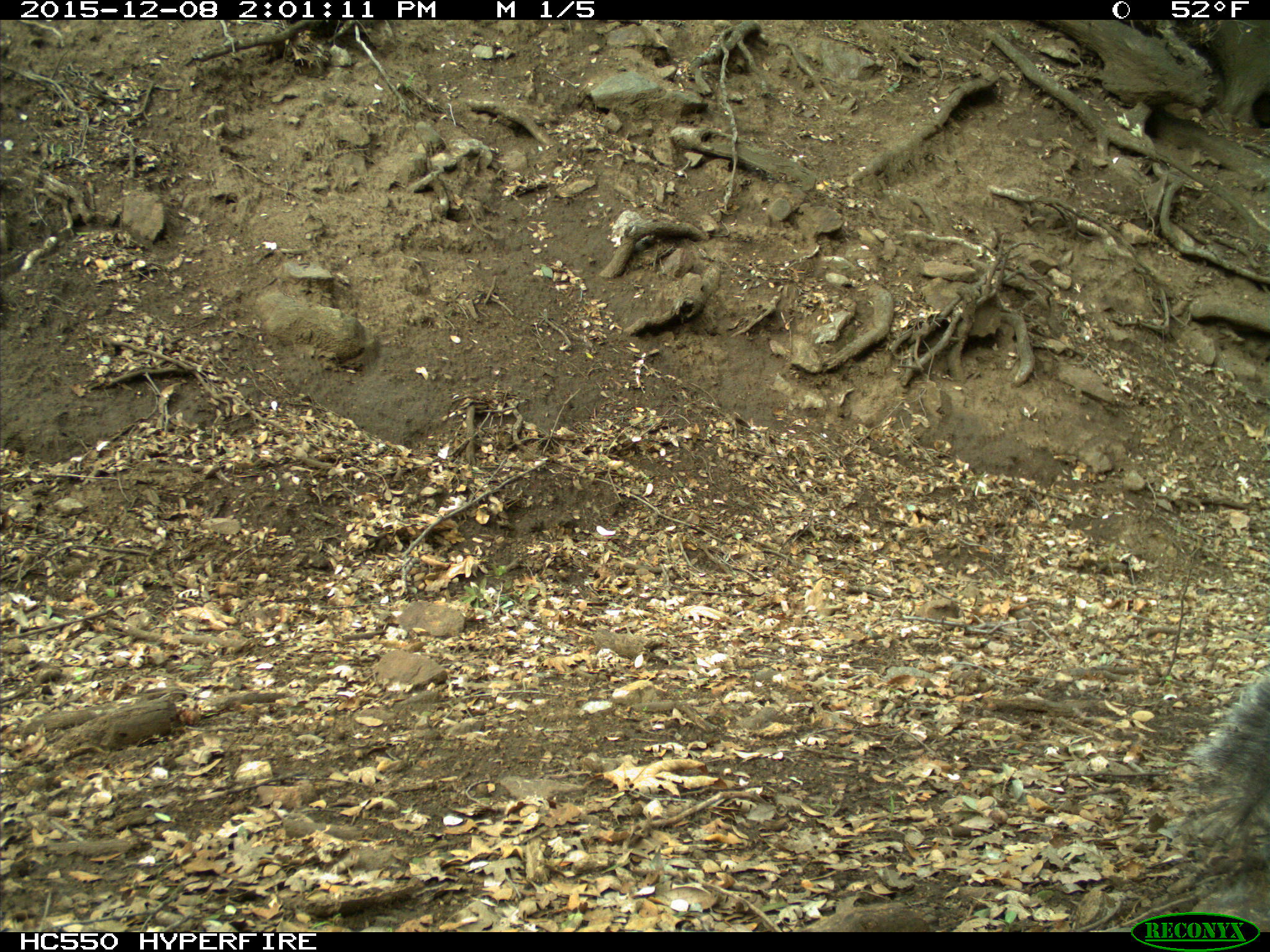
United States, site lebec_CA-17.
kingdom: Animalia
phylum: Chordata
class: Mammalia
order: Rodentia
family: Sciuridae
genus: Sciurus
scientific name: Sciurus carolinensis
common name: eastern gray squirrel